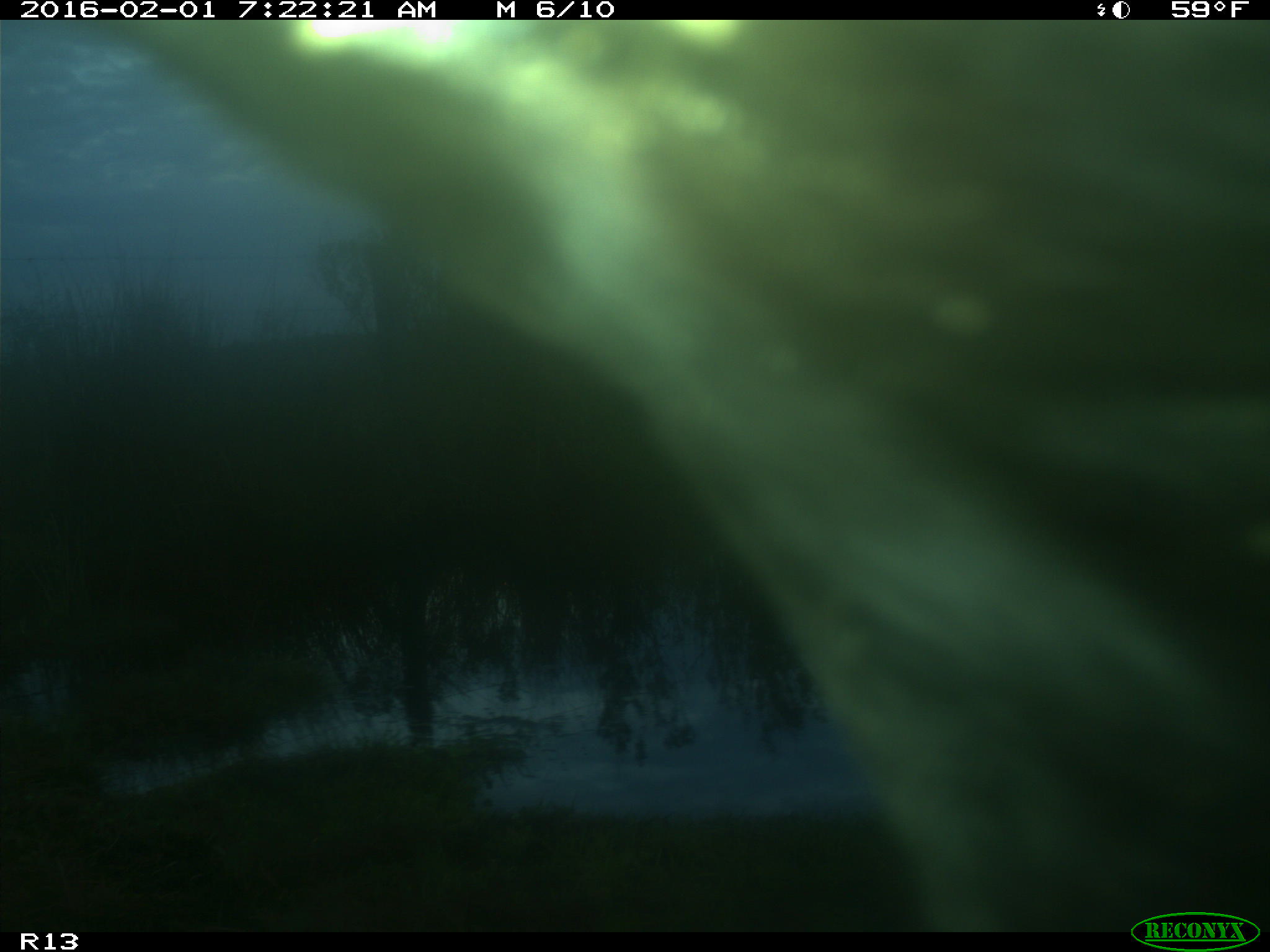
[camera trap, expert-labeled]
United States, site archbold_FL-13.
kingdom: Animalia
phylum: Chordata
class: Mammalia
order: Artiodactyla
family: Bovidae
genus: Bos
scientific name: Bos taurus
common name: domestic cow